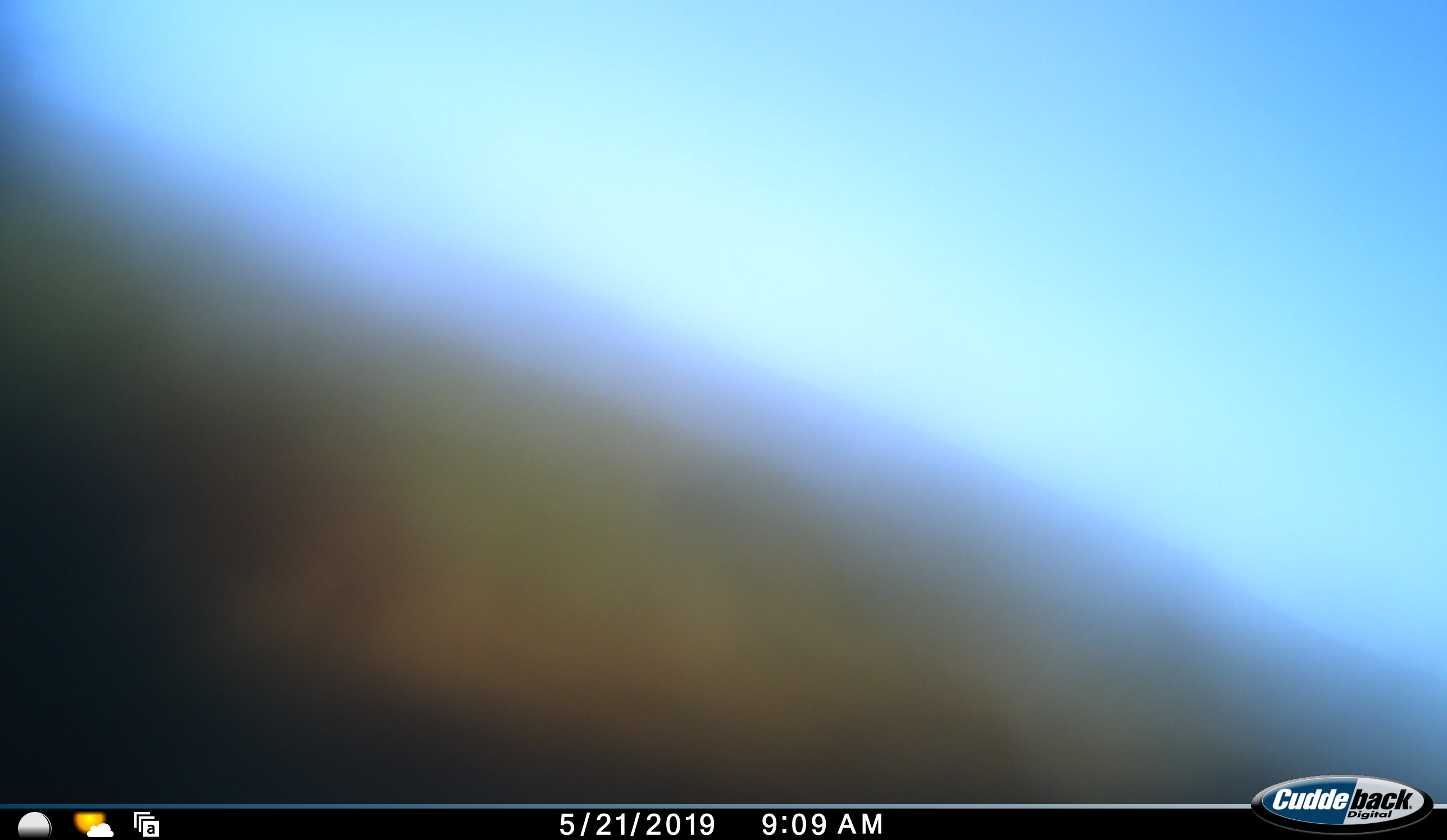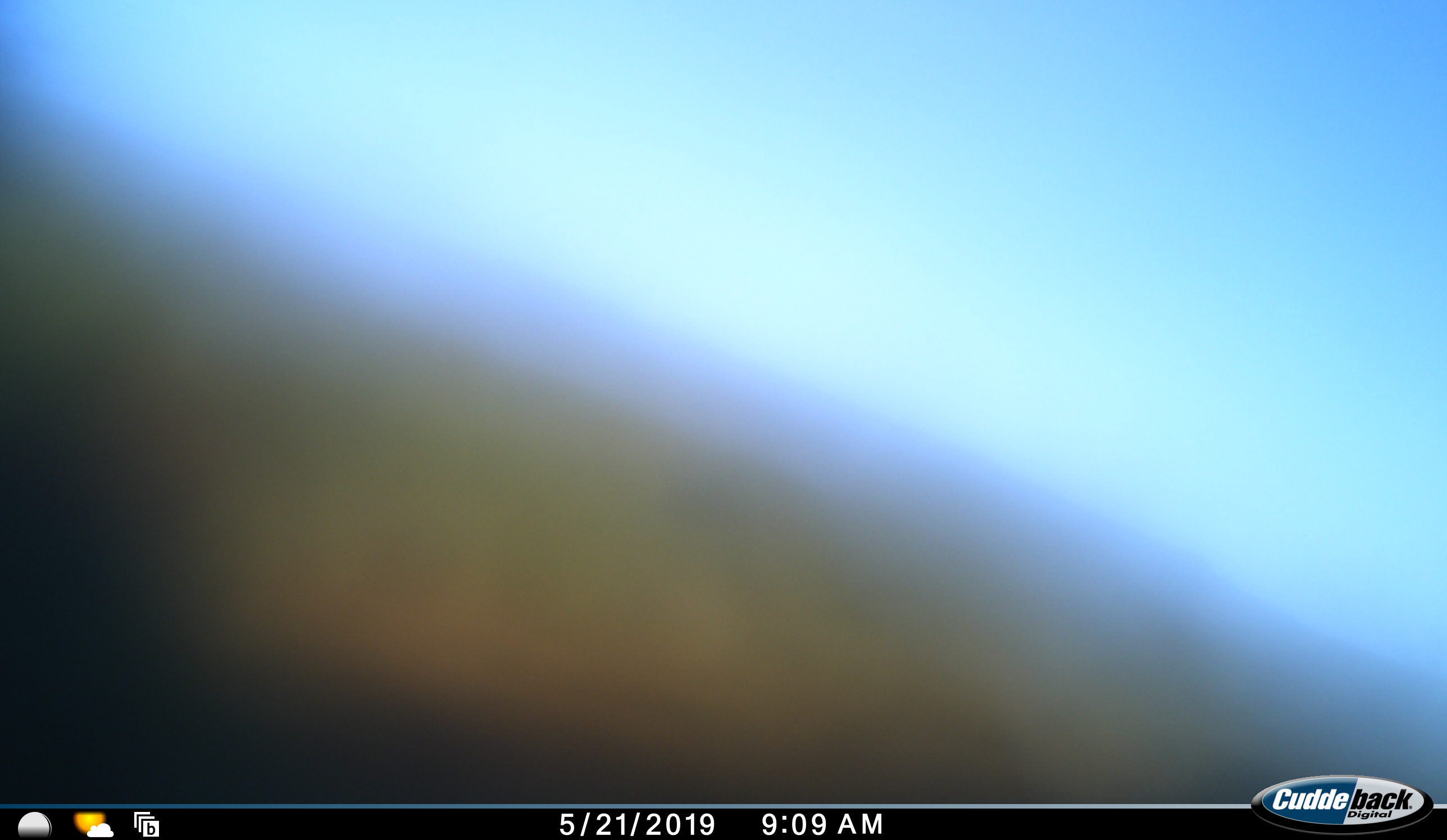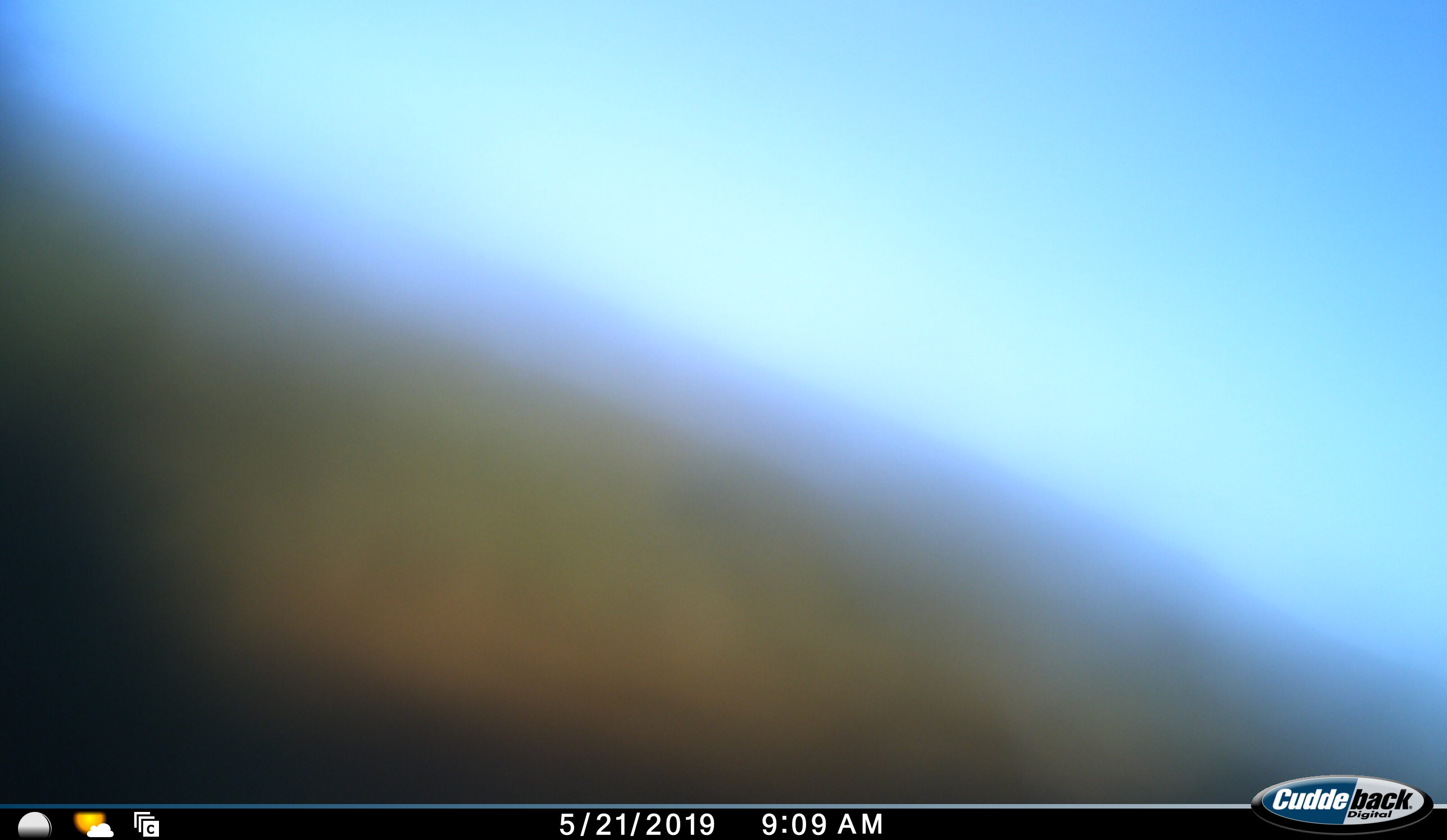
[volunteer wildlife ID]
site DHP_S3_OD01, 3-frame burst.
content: unidentified animal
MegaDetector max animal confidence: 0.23